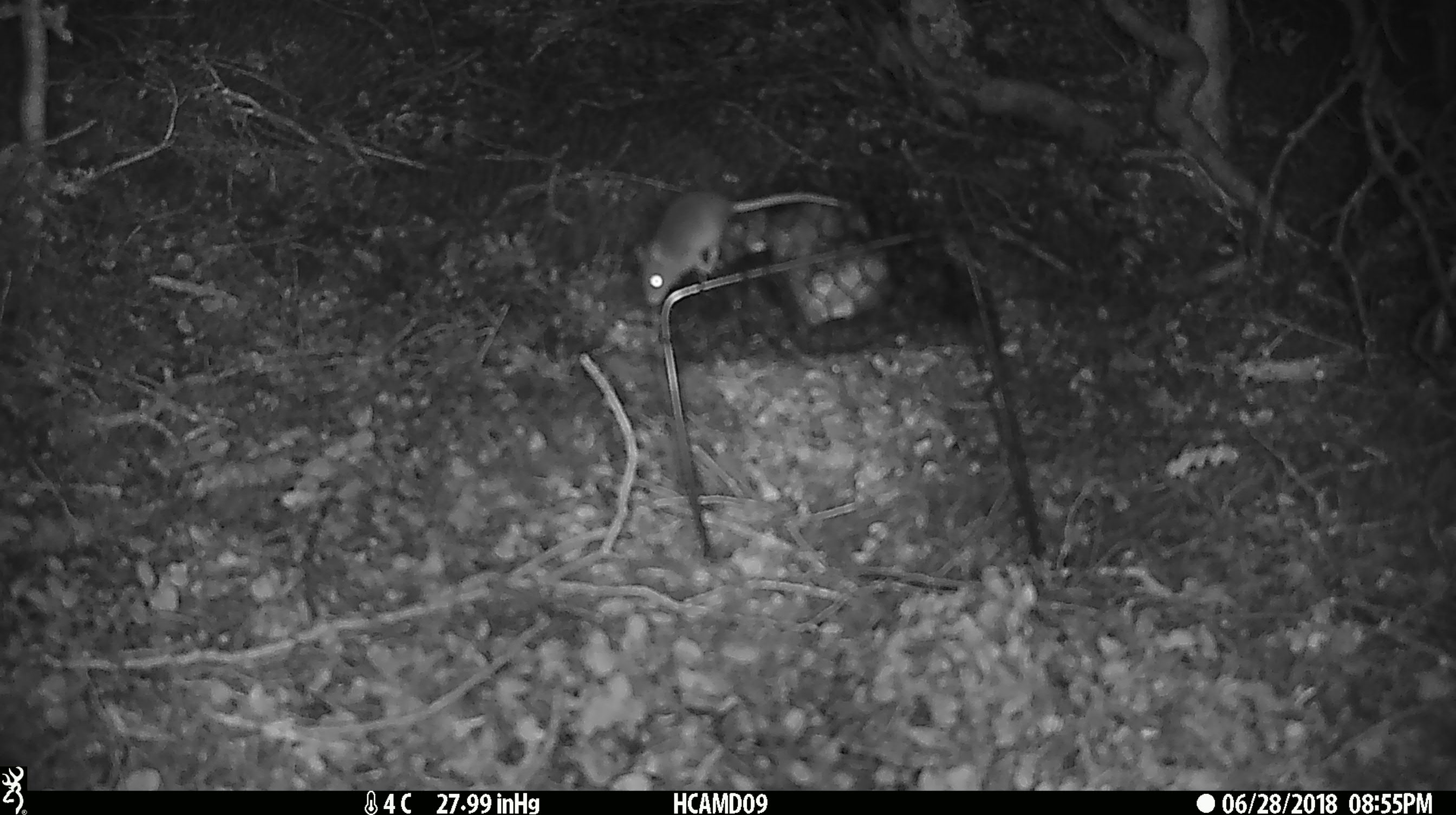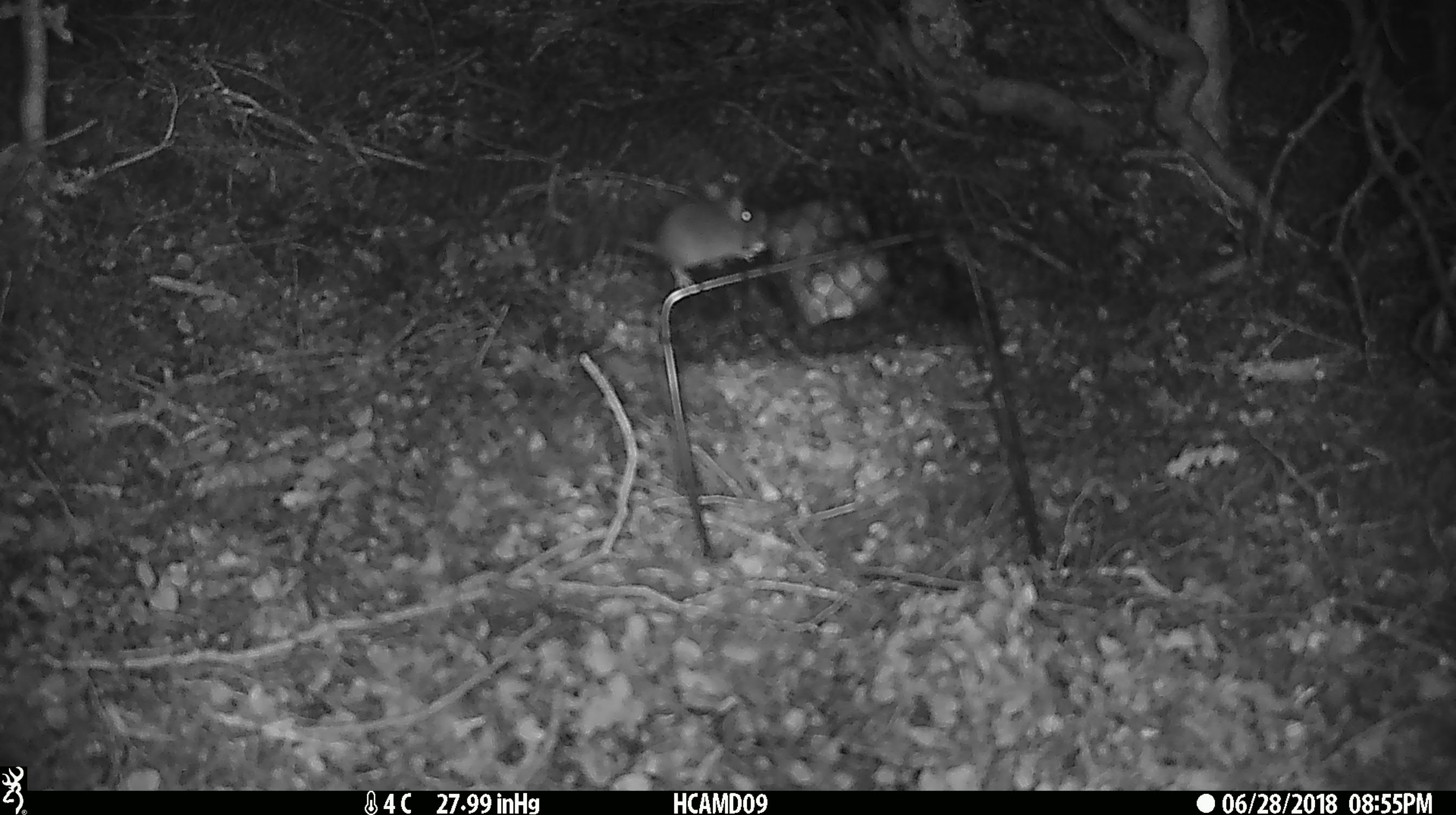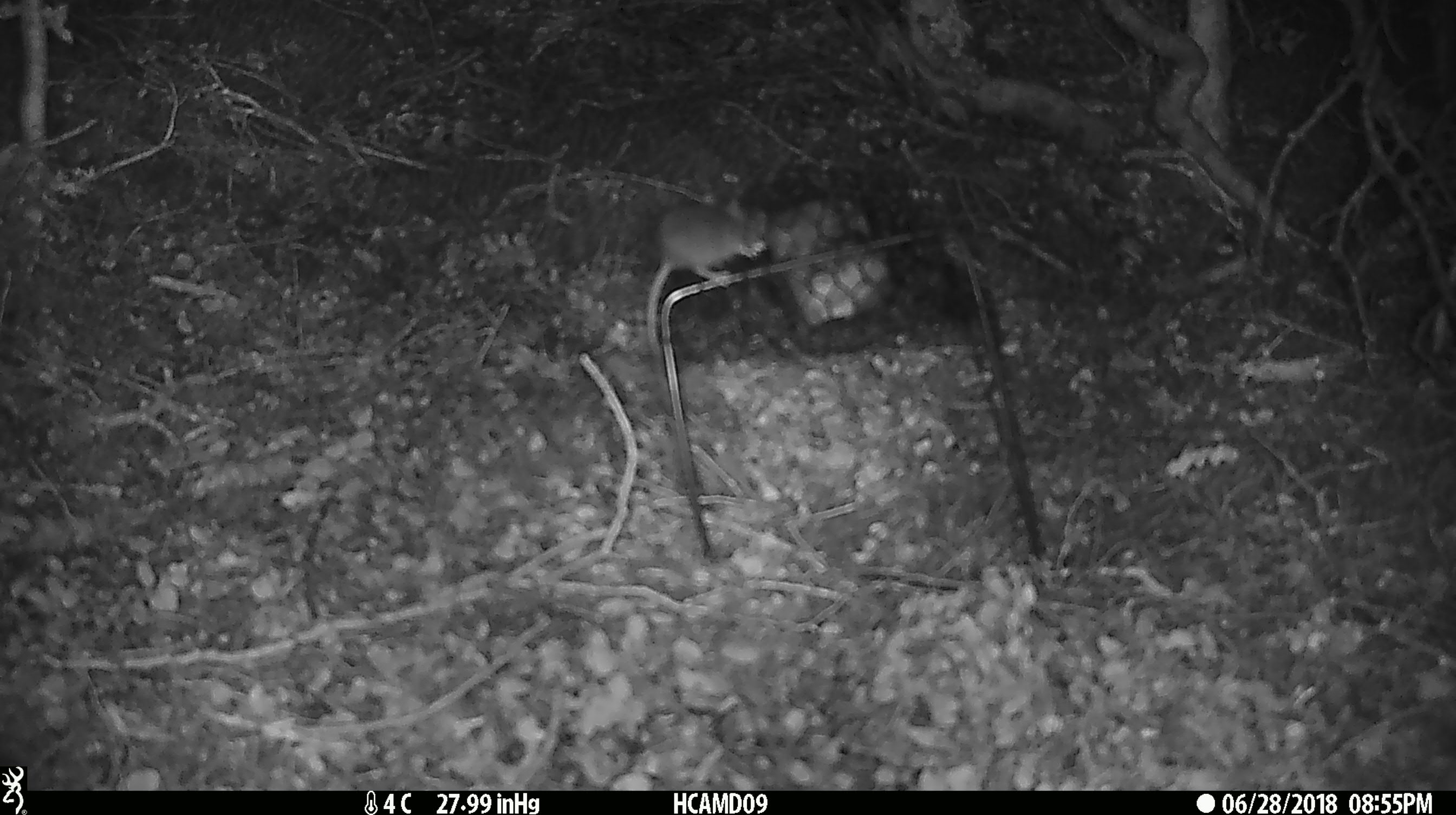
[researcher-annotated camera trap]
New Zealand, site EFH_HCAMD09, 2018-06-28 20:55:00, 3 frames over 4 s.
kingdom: Animalia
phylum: Chordata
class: Mammalia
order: Rodentia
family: Muridae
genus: Mus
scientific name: Mus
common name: mouse